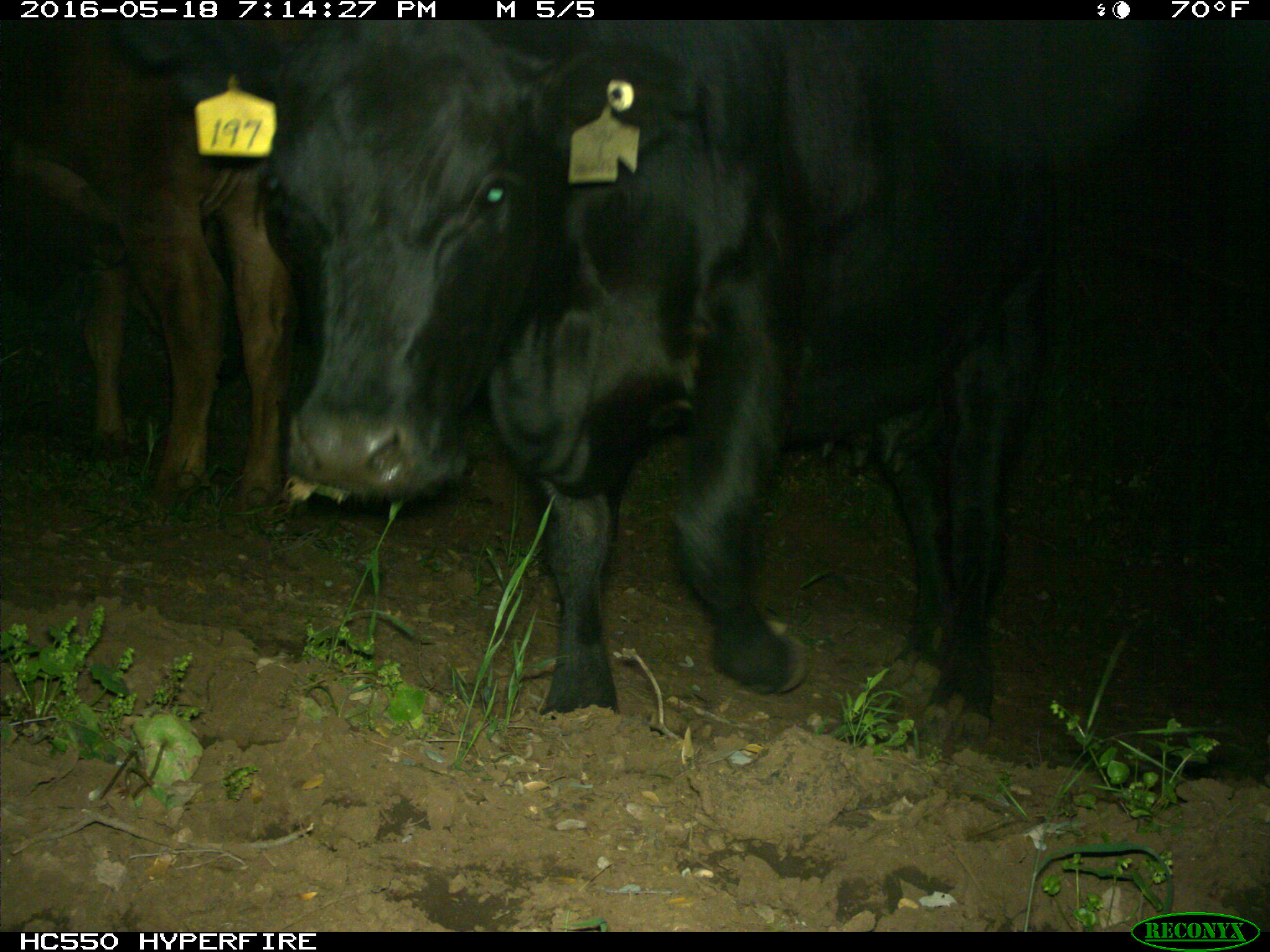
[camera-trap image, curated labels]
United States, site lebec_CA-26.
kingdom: Animalia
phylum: Chordata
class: Mammalia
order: Artiodactyla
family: Bovidae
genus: Bos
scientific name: Bos taurus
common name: domestic cow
Bos taurus (domestic cow).